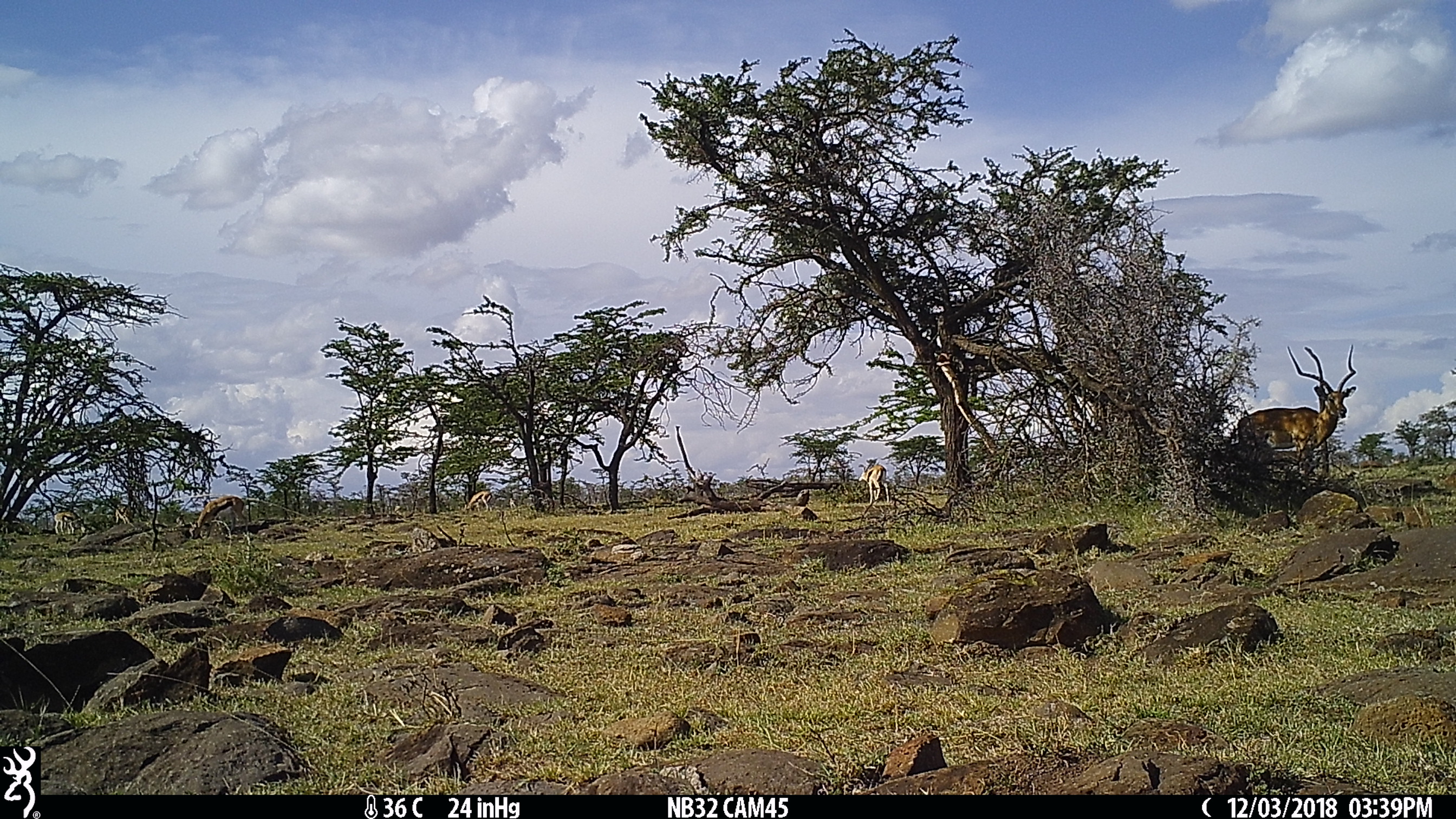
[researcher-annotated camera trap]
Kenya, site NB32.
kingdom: Animalia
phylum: Chordata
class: Mammalia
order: Artiodactyla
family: Bovidae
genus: Eudorcas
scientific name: Eudorcas thomsonii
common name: thomon's gazelle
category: gazelle thomsons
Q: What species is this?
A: Gazelle thomsons (thomon's gazelle) (Eudorcas thomsonii).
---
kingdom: Animalia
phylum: Chordata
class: Mammalia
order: Artiodactyla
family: Bovidae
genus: Aepyceros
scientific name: Aepyceros melampus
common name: impala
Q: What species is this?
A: Impala (Aepyceros melampus).